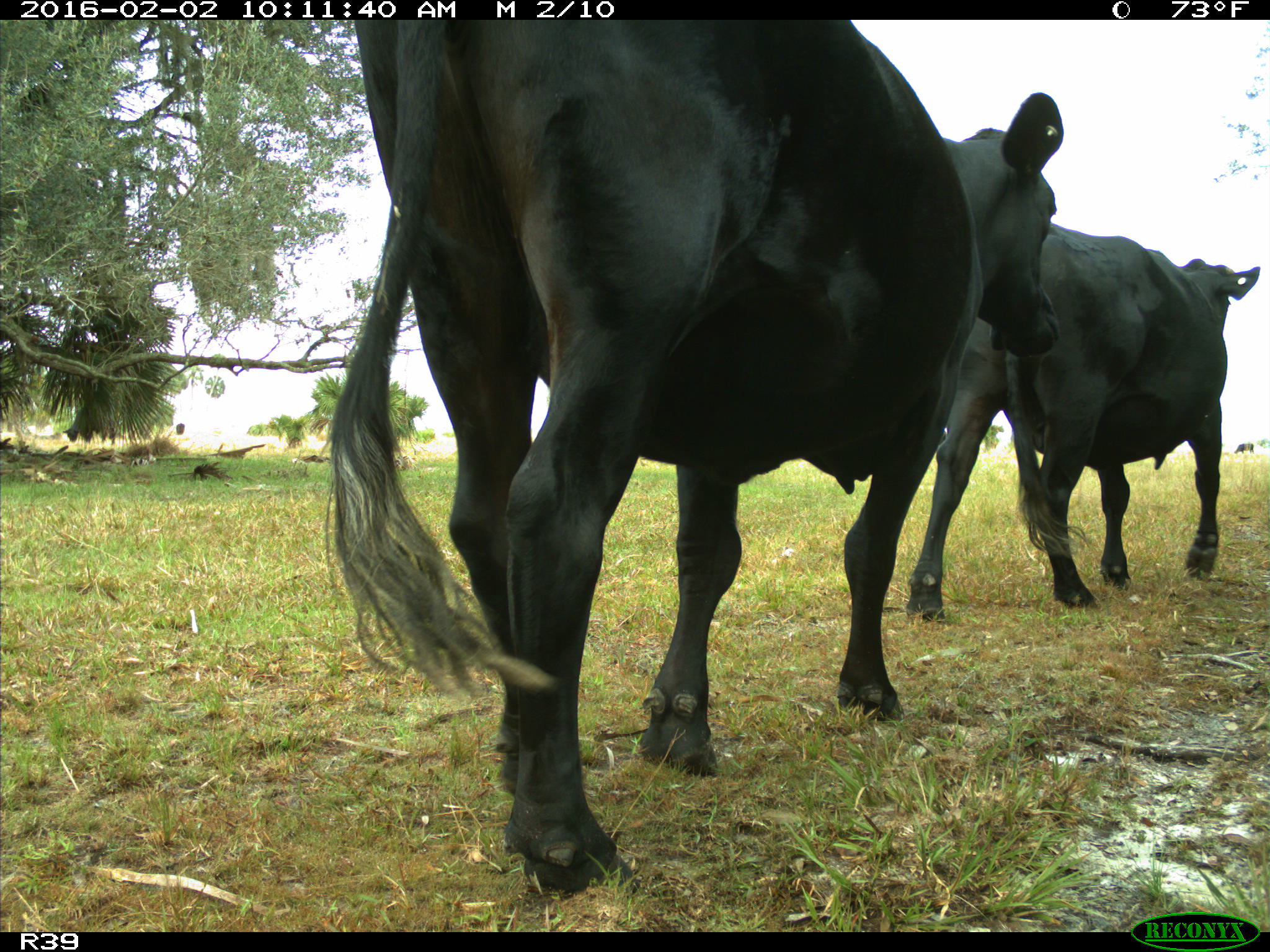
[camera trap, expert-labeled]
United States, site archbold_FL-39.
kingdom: Animalia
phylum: Chordata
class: Mammalia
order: Artiodactyla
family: Bovidae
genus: Bos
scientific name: Bos taurus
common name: domestic cow